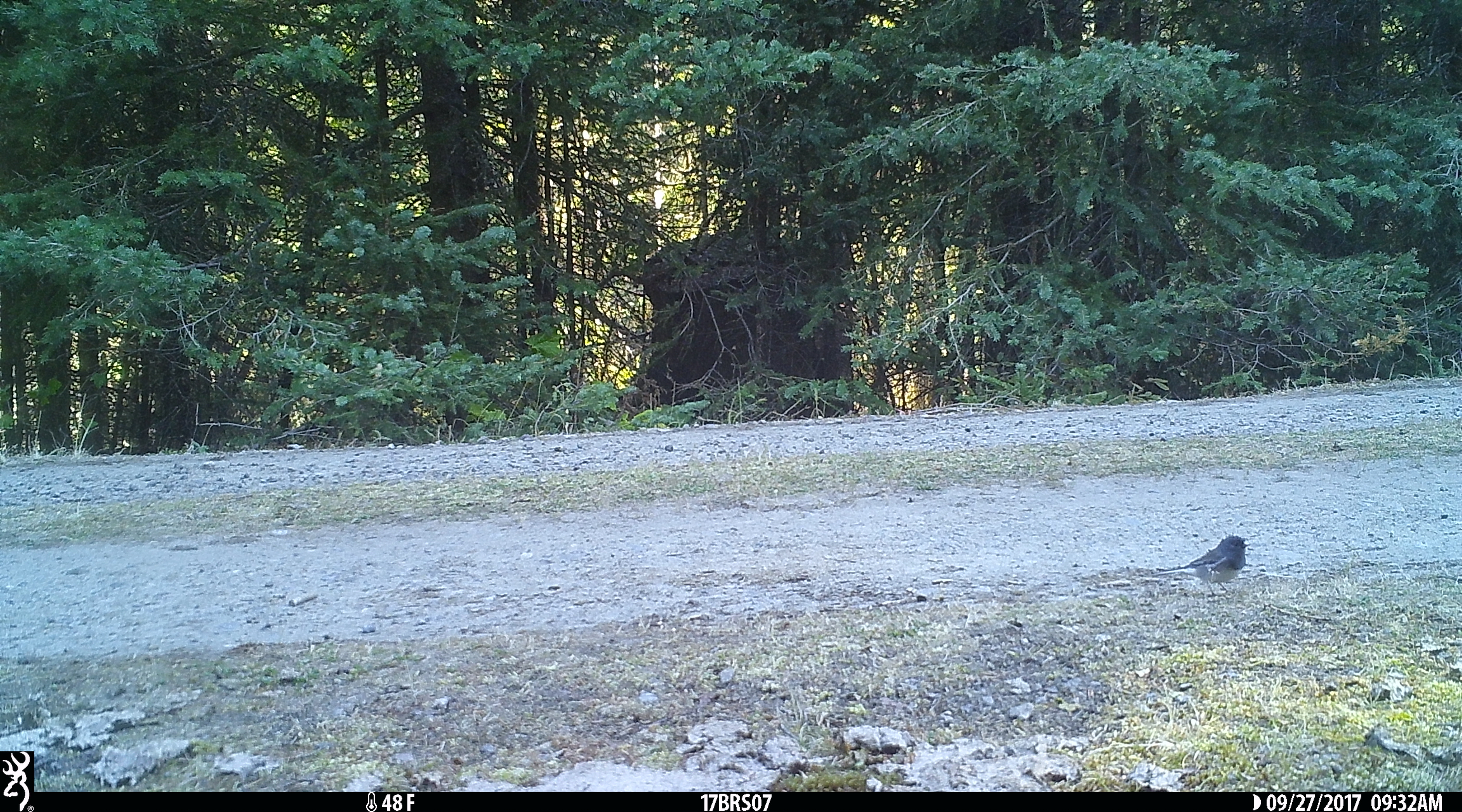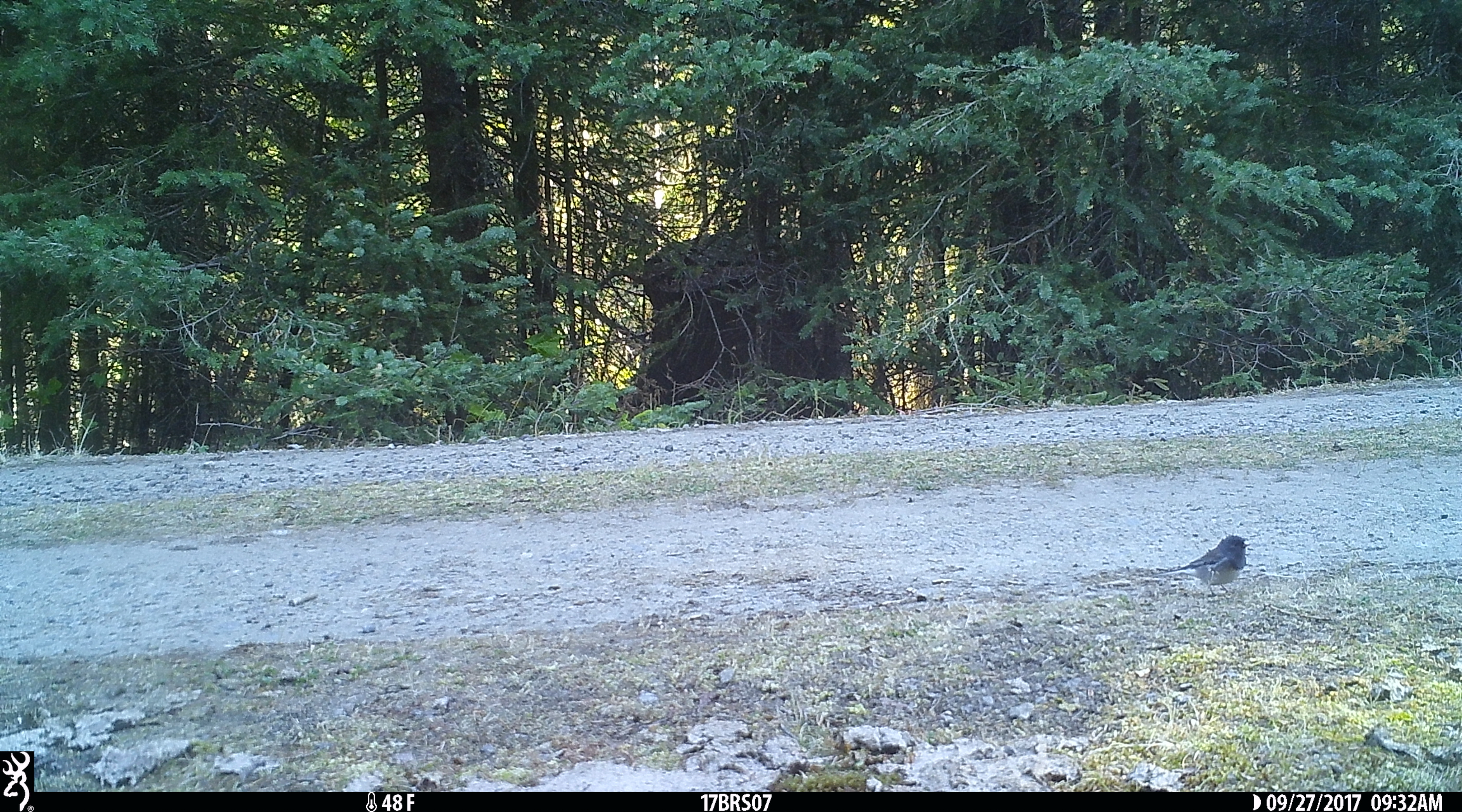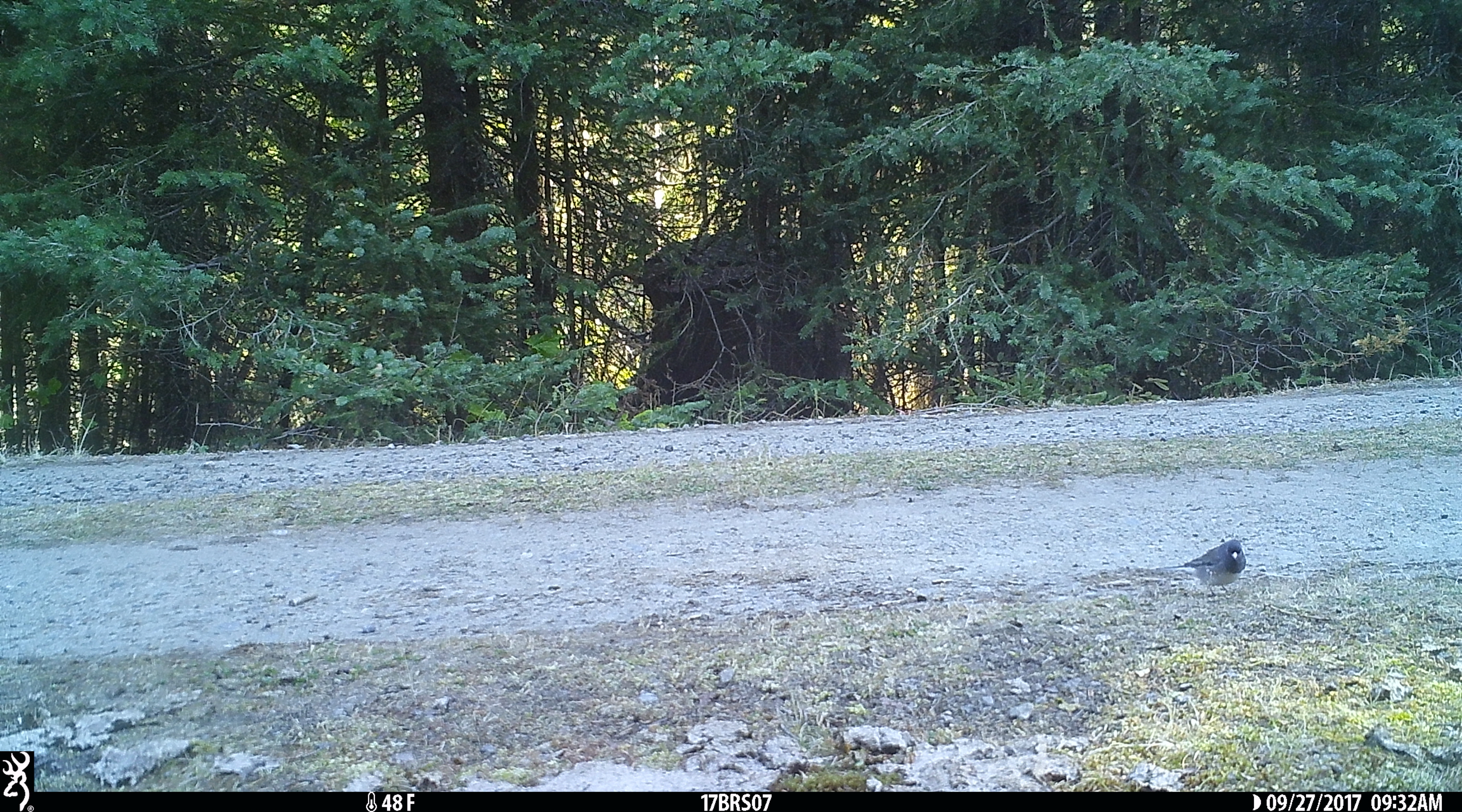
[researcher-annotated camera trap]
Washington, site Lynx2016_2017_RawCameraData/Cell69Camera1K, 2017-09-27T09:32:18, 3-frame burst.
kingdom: Animalia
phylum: Chordata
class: Aves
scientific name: Aves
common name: birds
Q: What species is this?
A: Aves (birds).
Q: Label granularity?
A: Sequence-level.